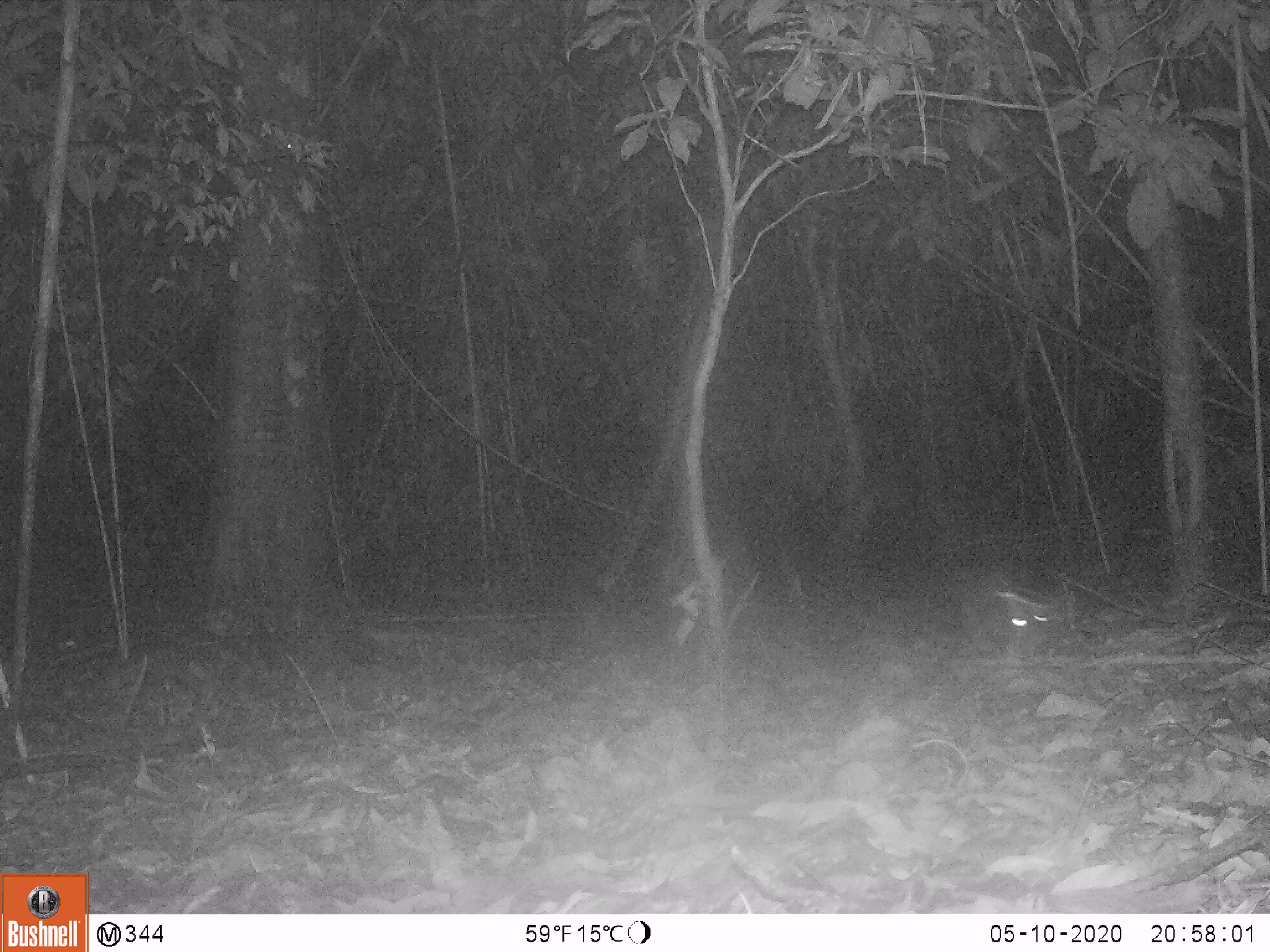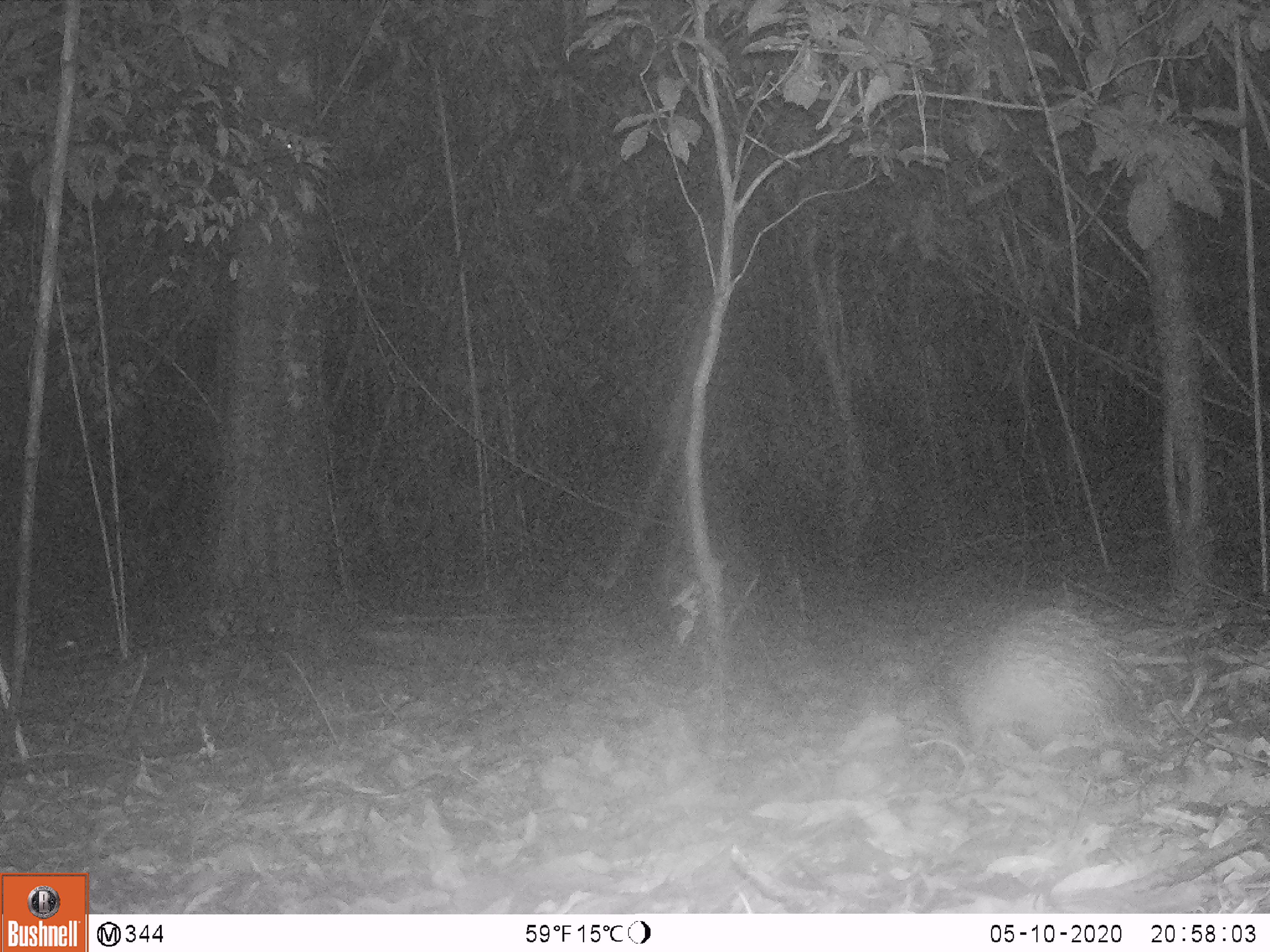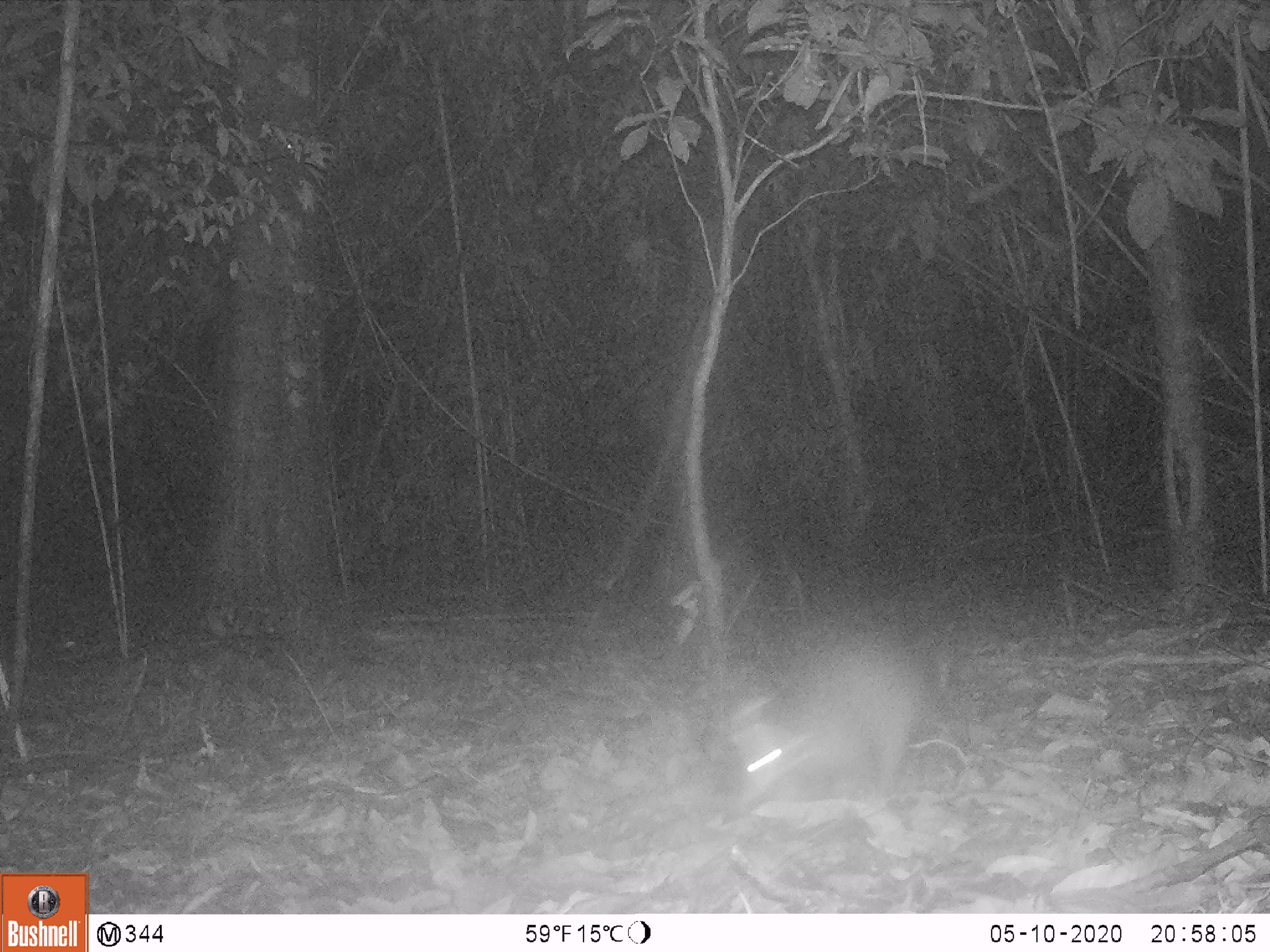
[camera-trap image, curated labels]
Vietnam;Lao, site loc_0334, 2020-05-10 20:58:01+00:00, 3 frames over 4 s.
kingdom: Animalia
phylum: Chordata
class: Mammalia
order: Rodentia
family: Hystricidae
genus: Atherurus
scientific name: Atherurus macrourus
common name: asiatic brush-tailed porcupine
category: asiatic brush tailed porcupine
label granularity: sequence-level